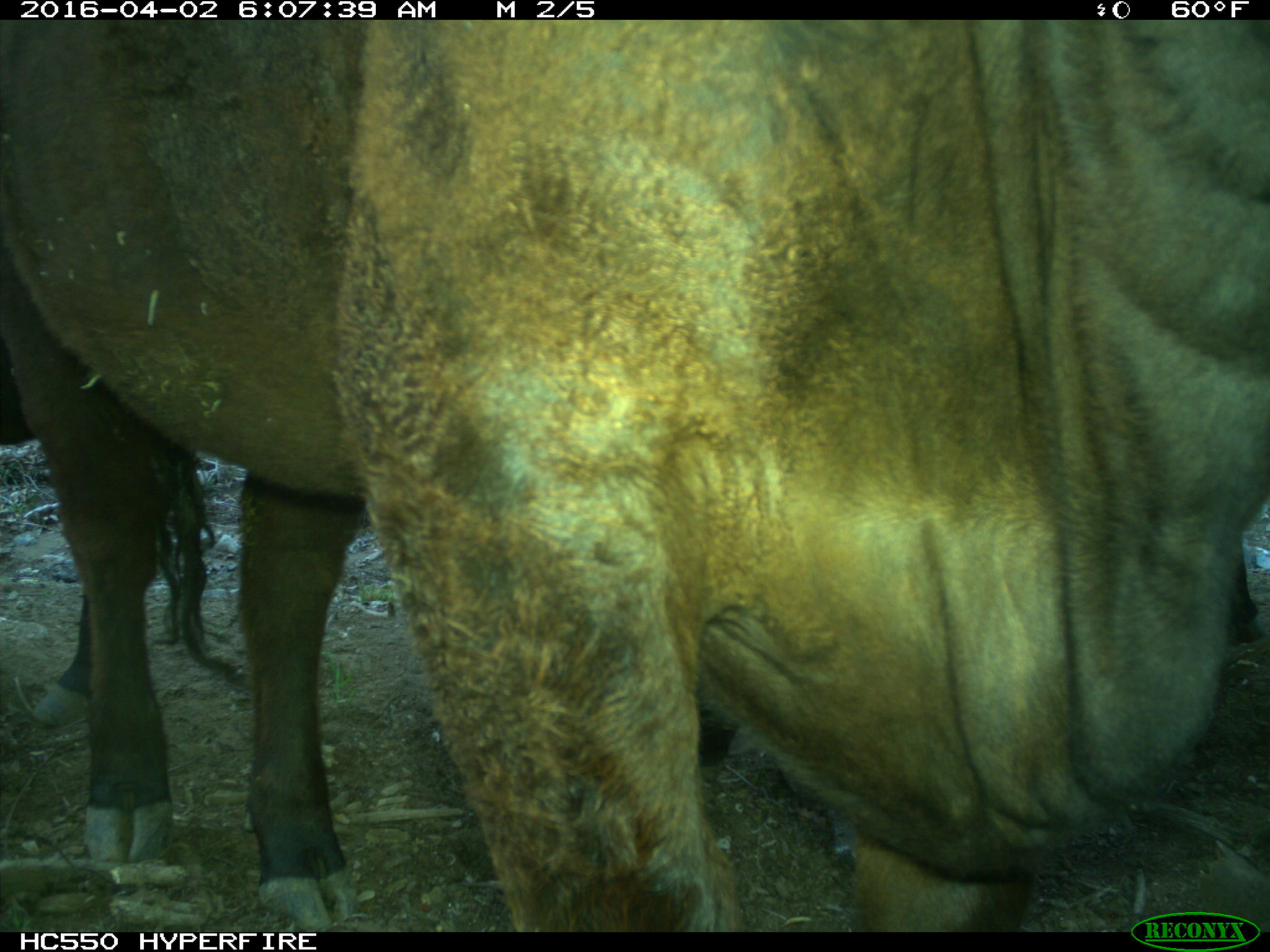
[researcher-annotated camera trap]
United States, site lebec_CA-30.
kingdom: Animalia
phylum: Chordata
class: Mammalia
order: Artiodactyla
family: Bovidae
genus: Bos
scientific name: Bos taurus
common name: domestic cow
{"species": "Bos taurus (domestic cow)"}